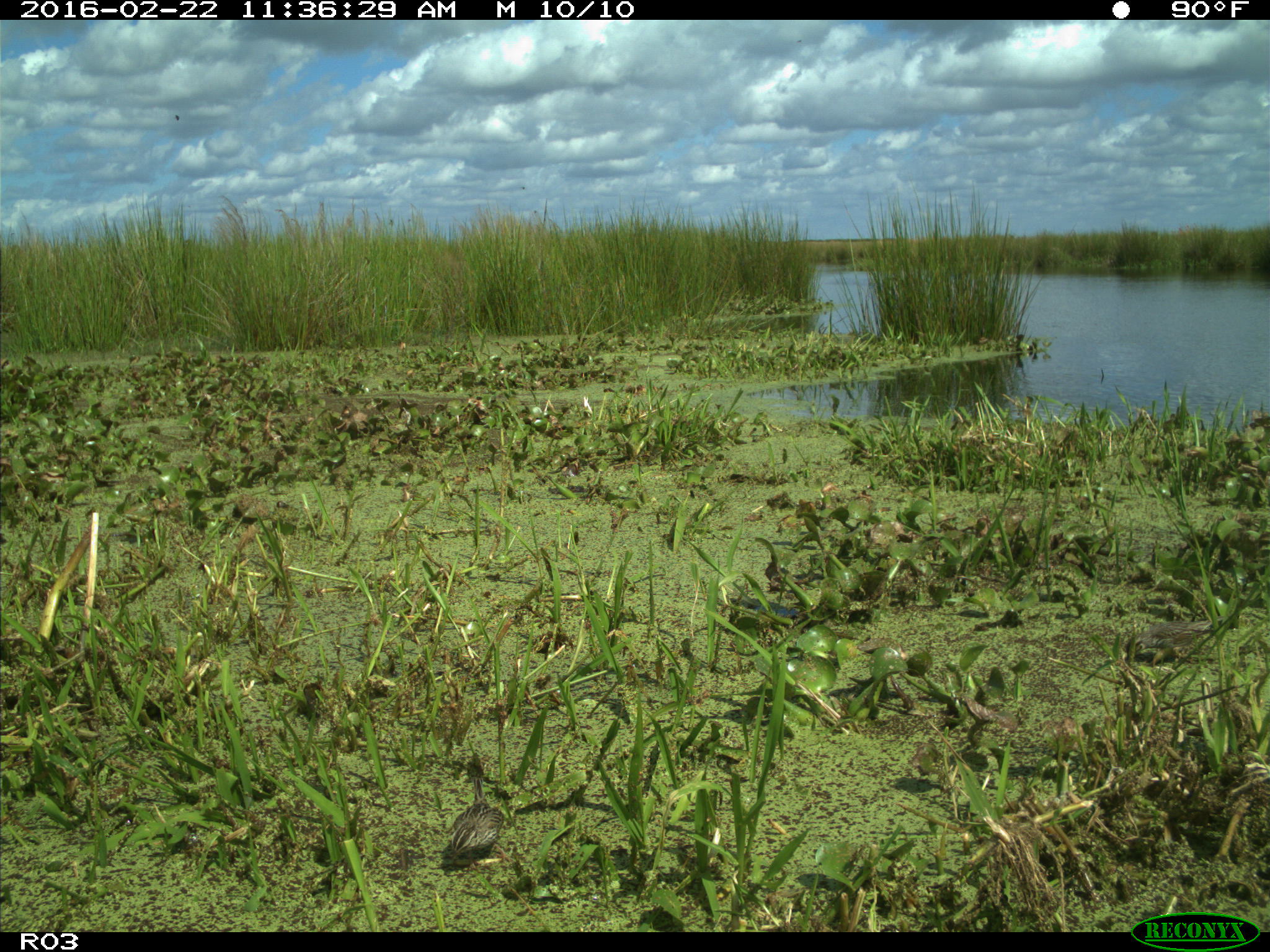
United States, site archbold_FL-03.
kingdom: Animalia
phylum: Chordata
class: Aves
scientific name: Aves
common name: birds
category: unidentified bird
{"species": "unidentified bird (birds) (Aves)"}